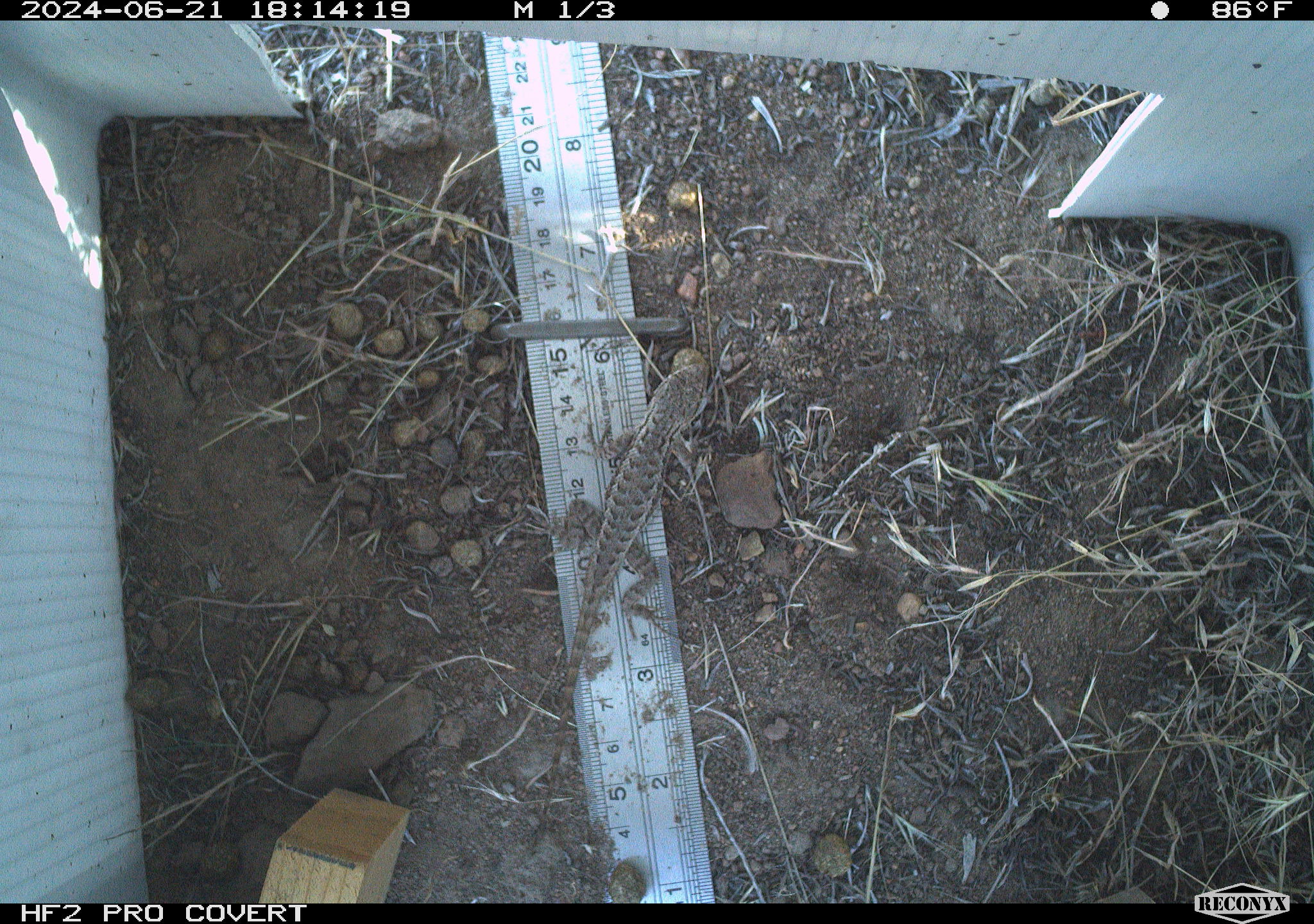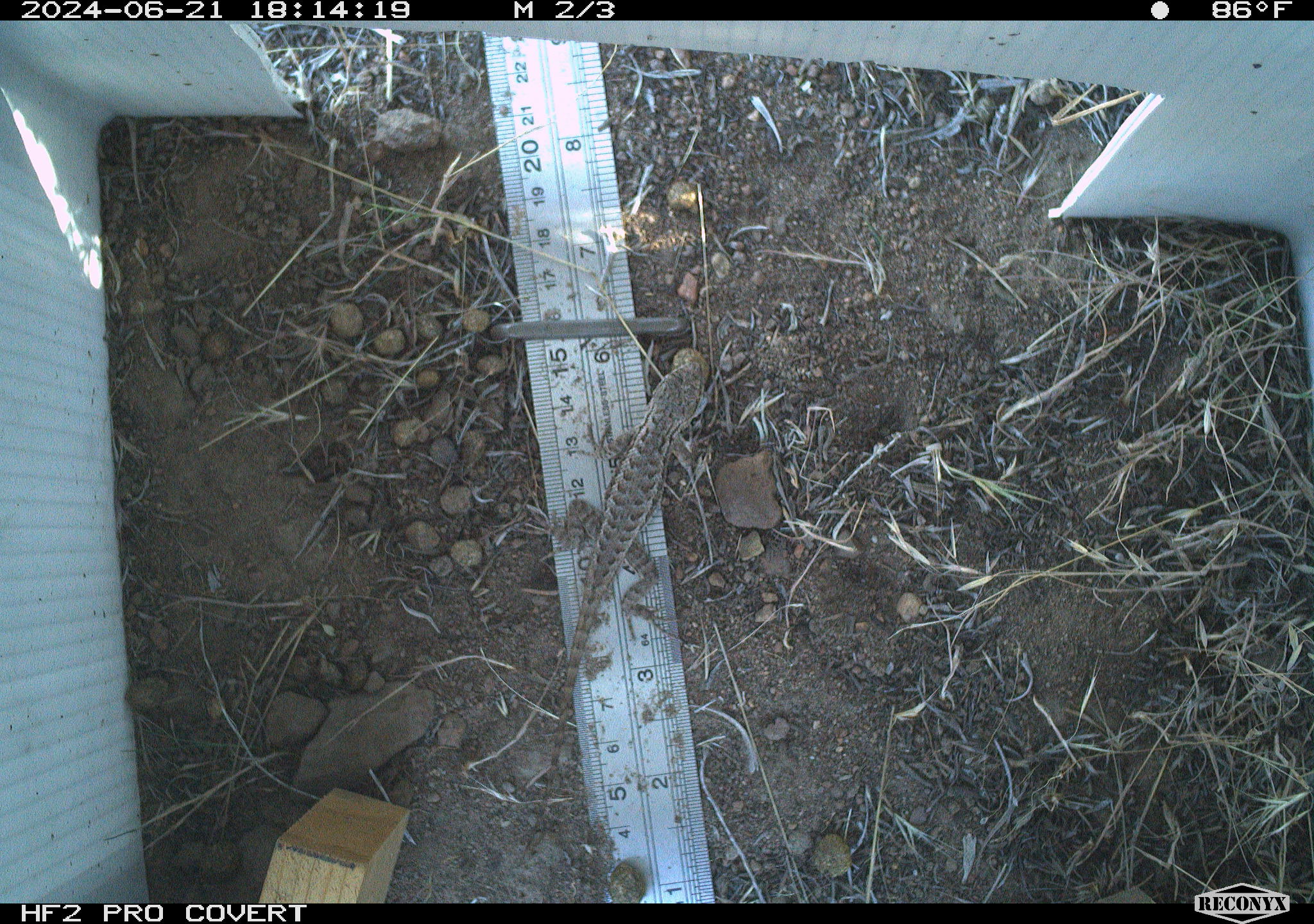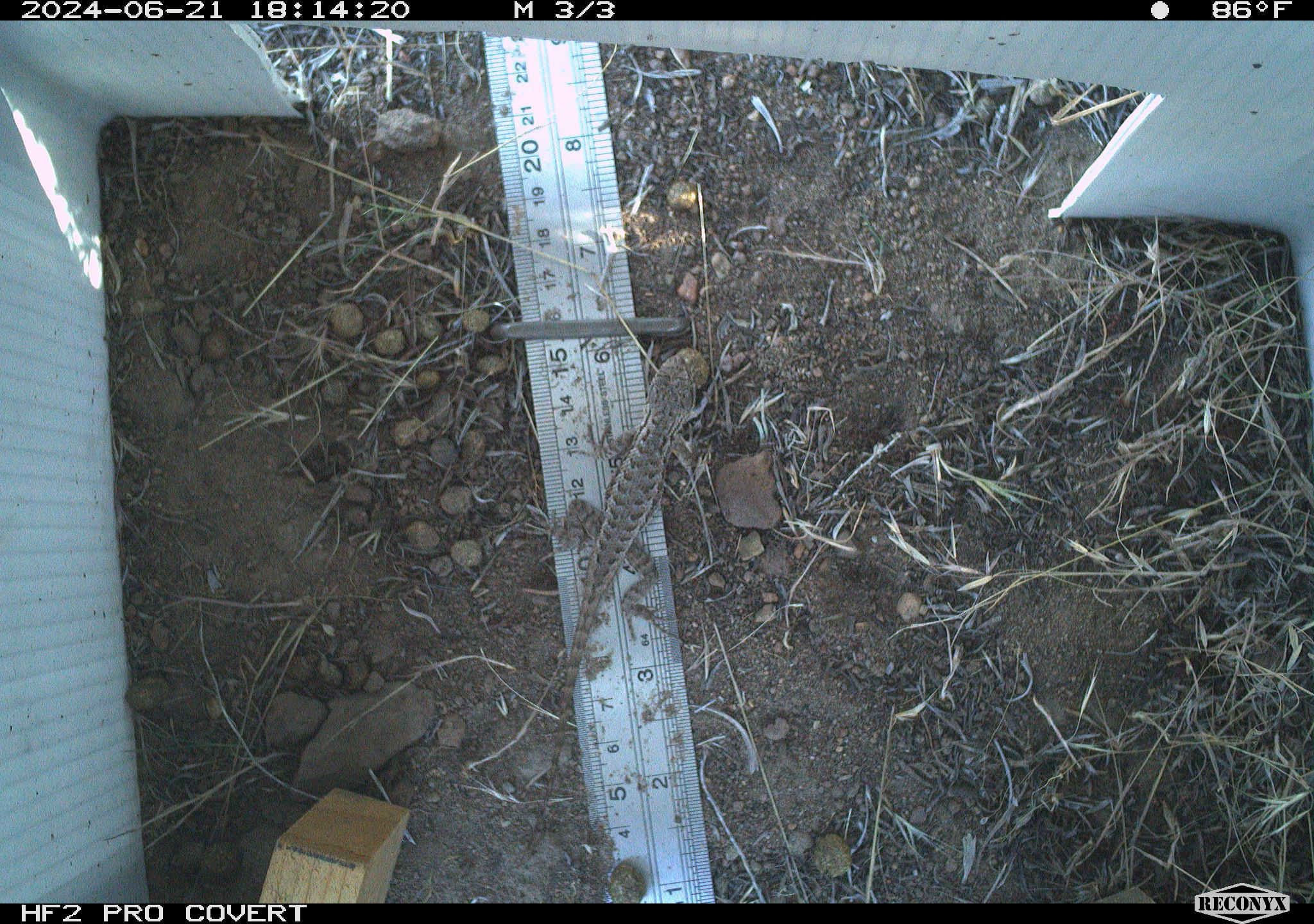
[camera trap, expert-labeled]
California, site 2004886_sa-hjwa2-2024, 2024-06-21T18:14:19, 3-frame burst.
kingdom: Animalia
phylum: Chordata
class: Reptilia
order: Squamata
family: Phrynosomatidae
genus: Sceloporus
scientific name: Sceloporus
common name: spiny lizards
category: sceloporus species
Sceloporus species (spiny lizards) (Sceloporus).